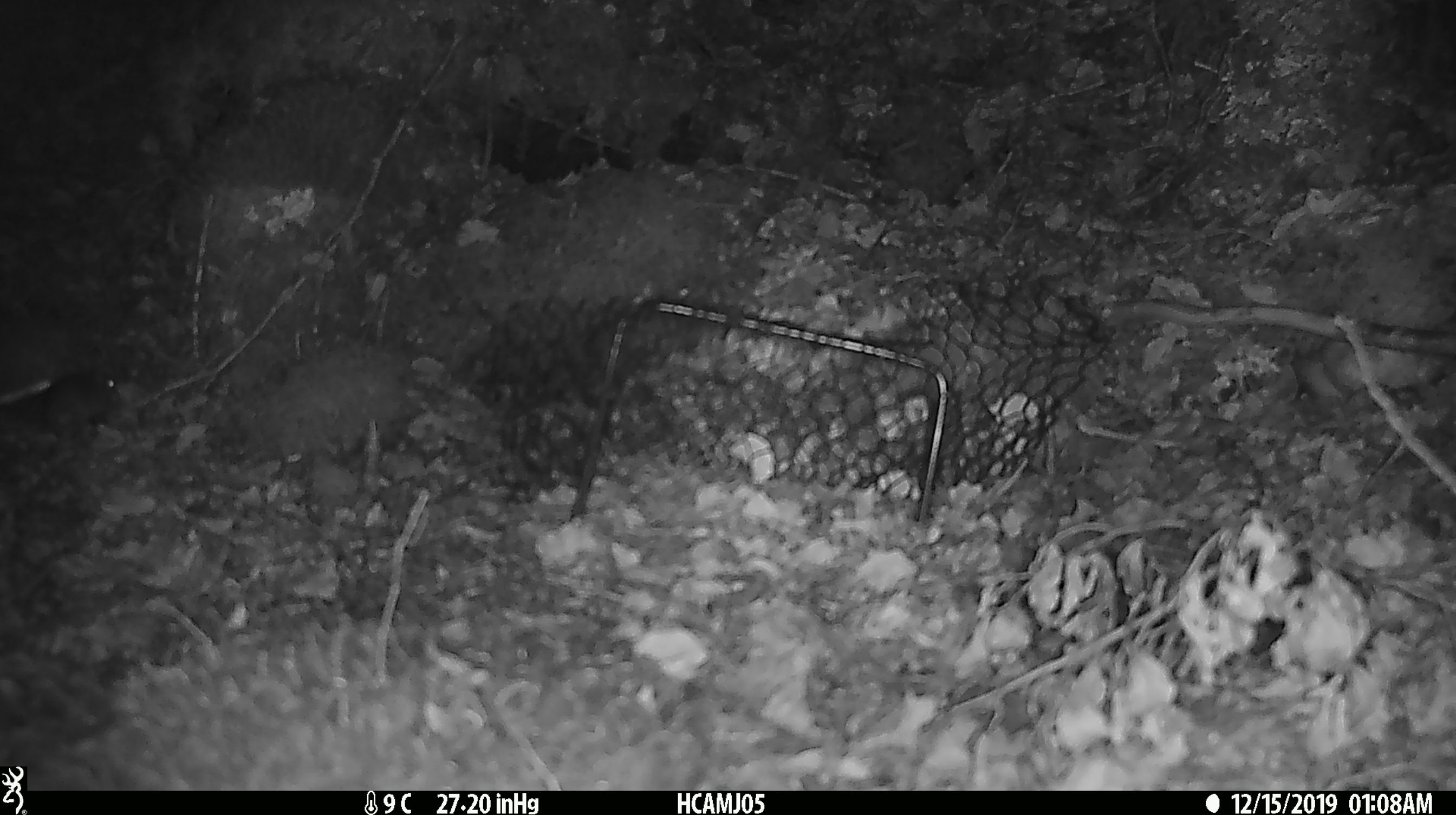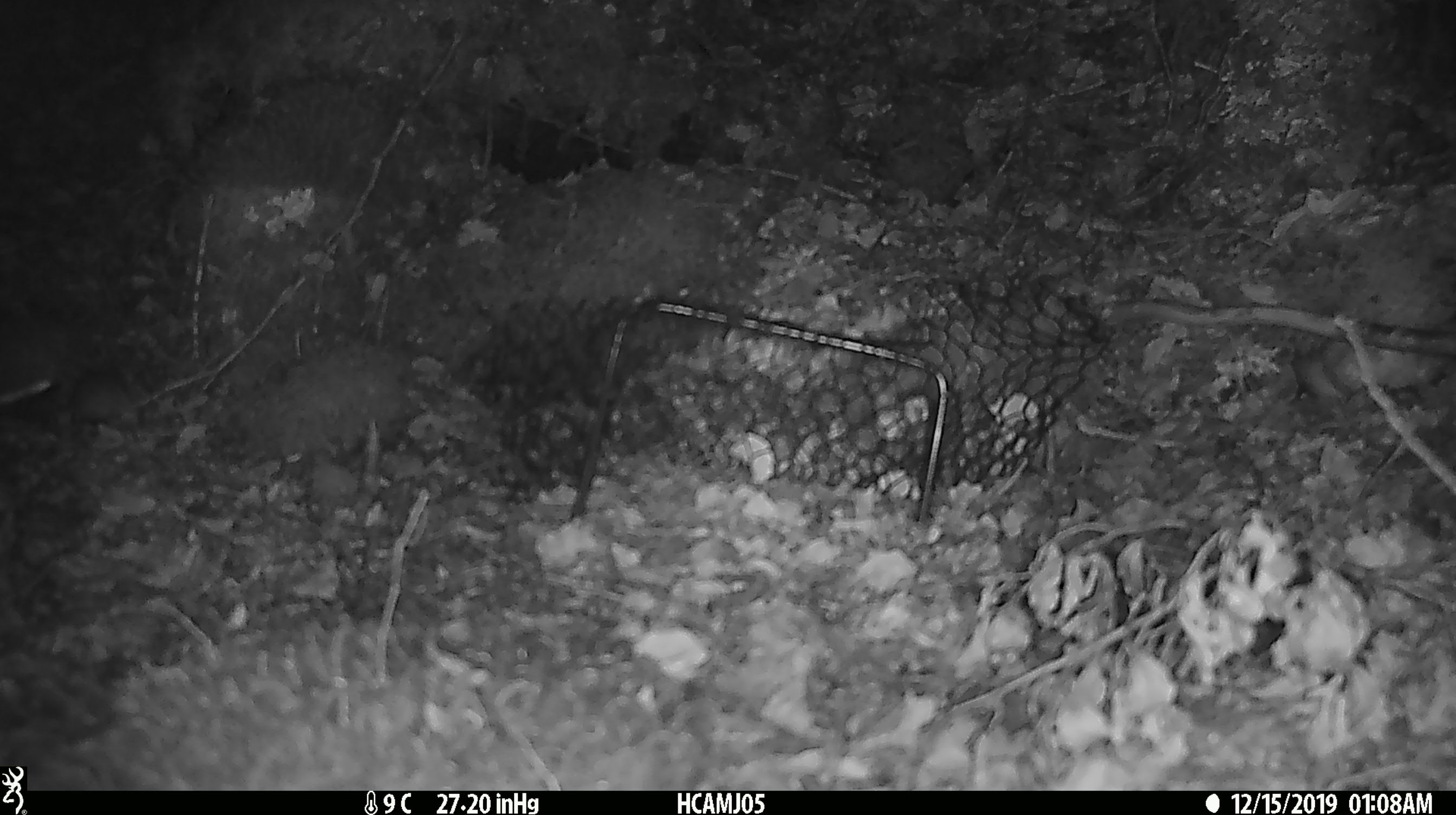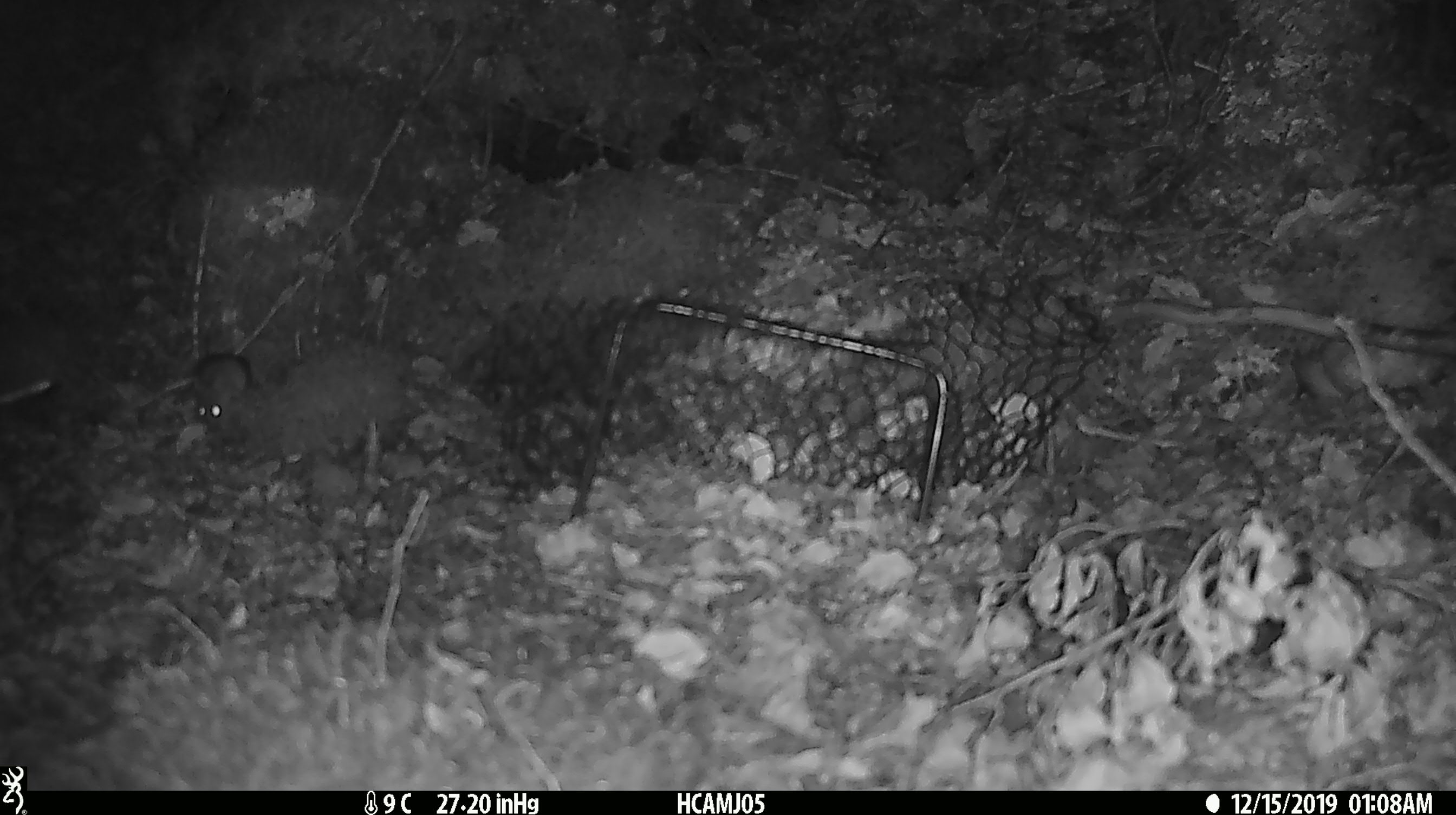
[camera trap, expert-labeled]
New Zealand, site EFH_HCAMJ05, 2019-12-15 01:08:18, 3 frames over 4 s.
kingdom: Animalia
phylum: Chordata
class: Mammalia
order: Rodentia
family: Muridae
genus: Mus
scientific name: Mus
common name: mouse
Mouse (Mus).